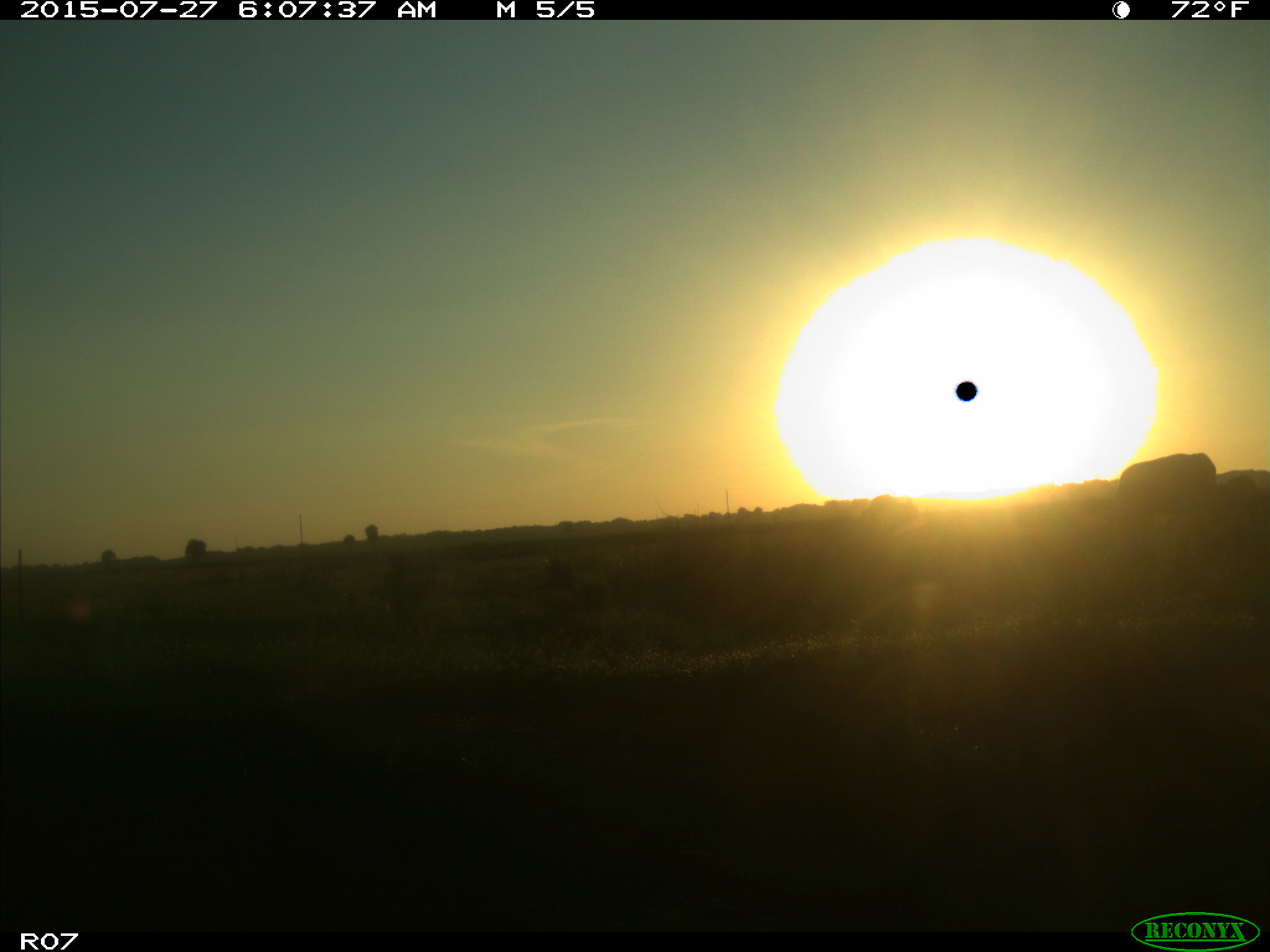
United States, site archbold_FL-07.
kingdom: Animalia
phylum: Chordata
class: Mammalia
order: Artiodactyla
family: Bovidae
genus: Bos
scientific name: Bos taurus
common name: domestic cow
Bos taurus (domestic cow).